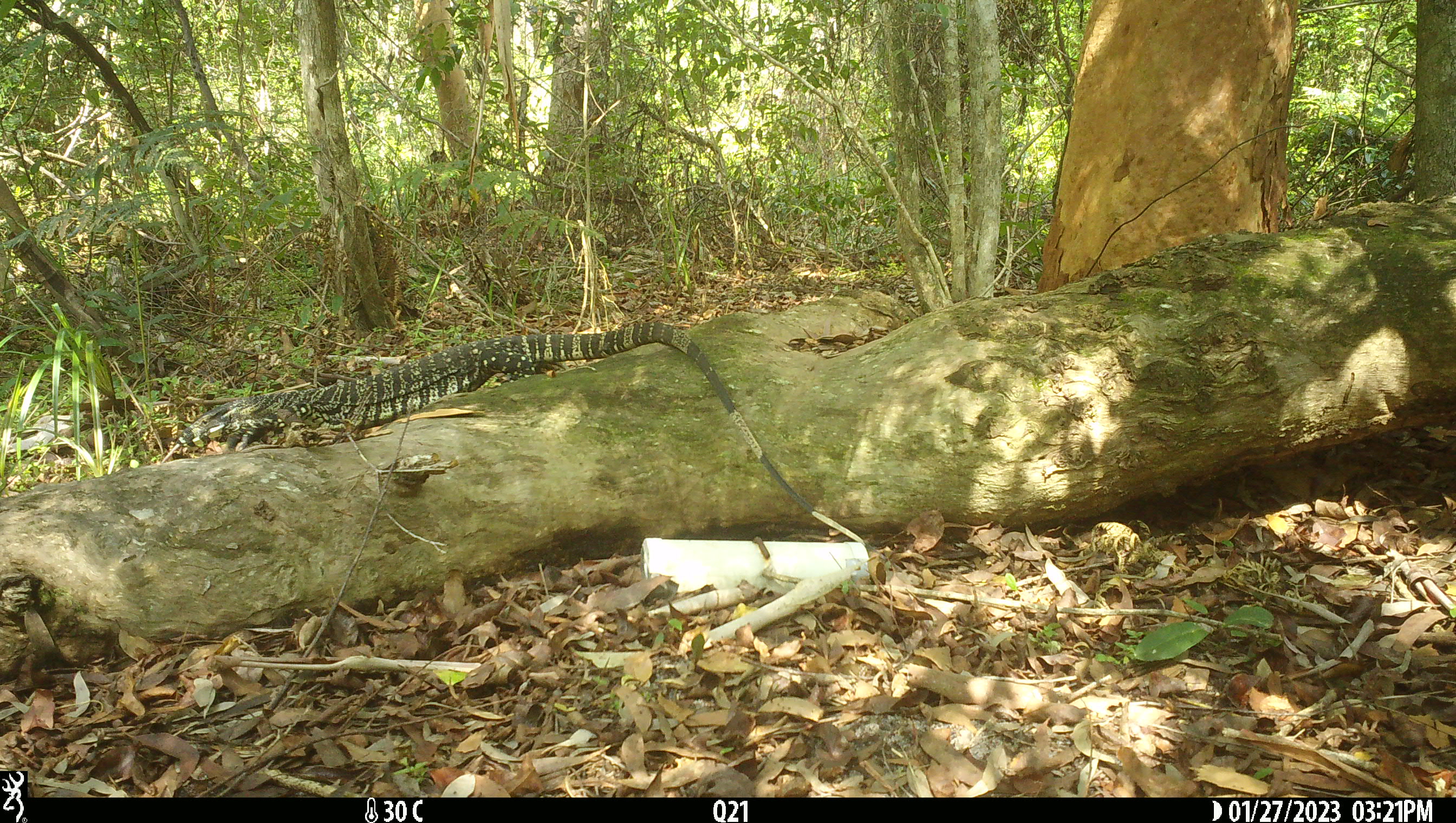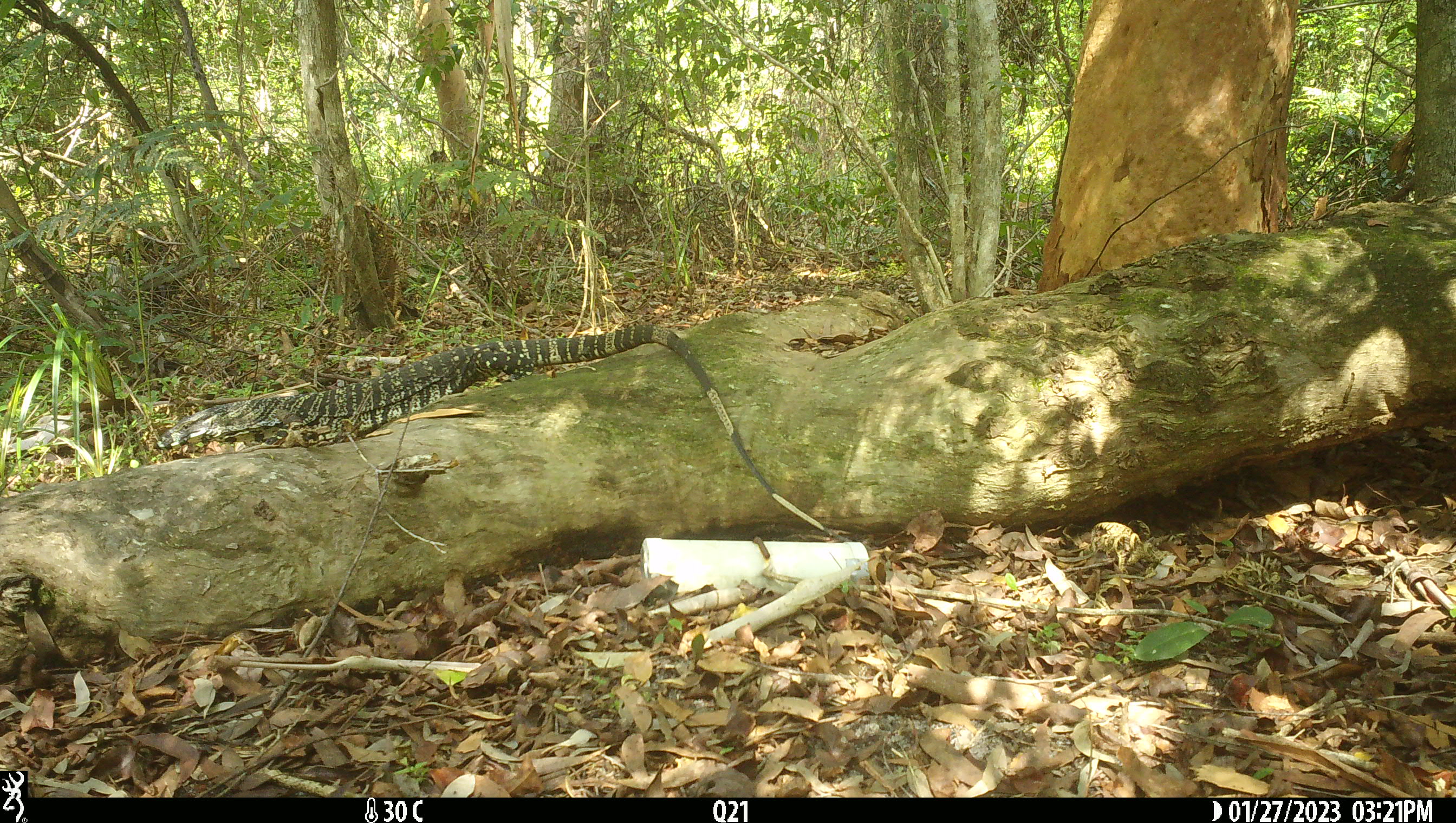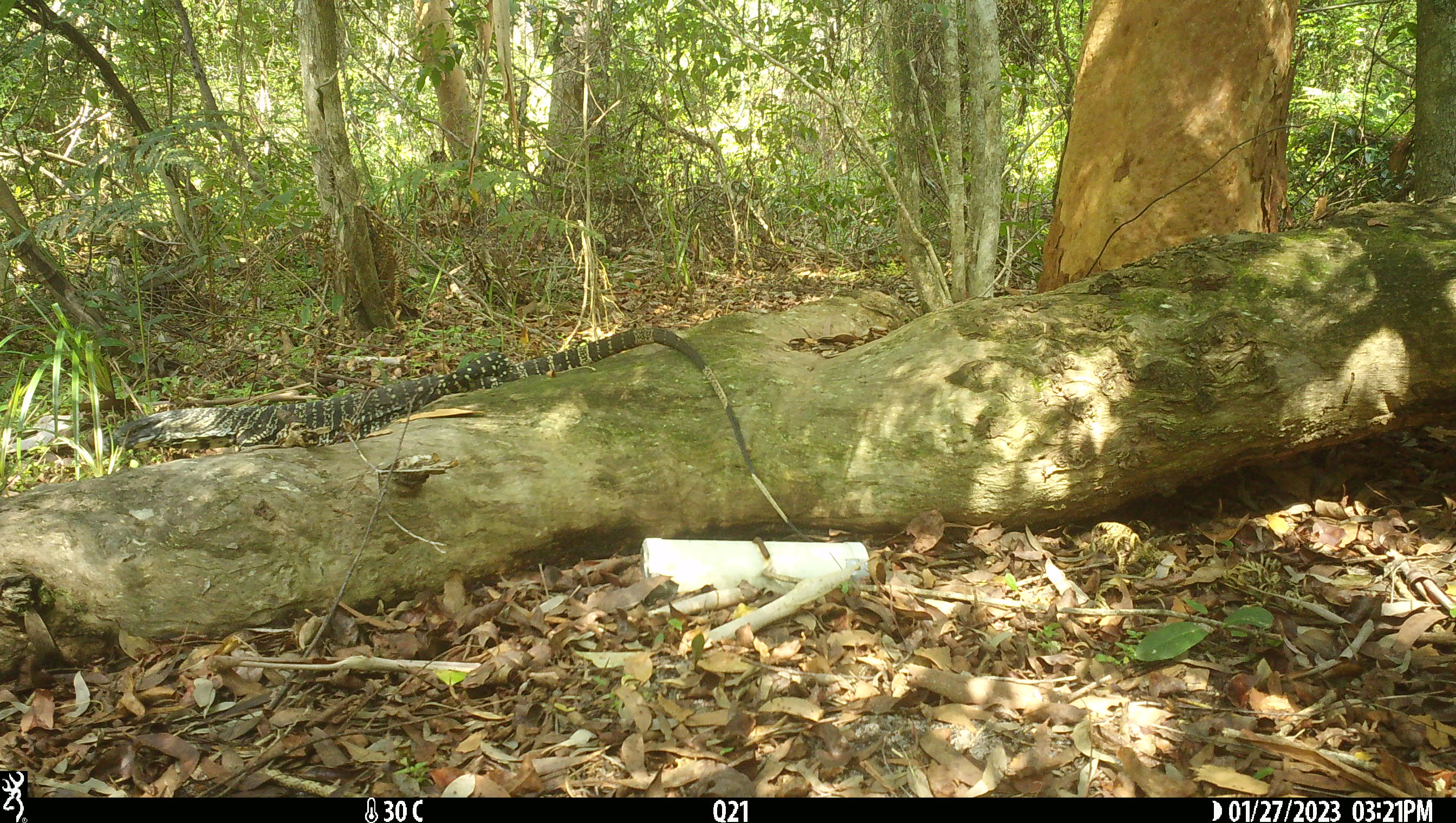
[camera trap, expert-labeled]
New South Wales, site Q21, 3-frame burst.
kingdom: Animalia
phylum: Chordata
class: Reptilia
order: Squamata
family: Varanidae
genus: Varanus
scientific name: Varanus varius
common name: lace monitor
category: goanna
Goanna (lace monitor) (Varanus varius).